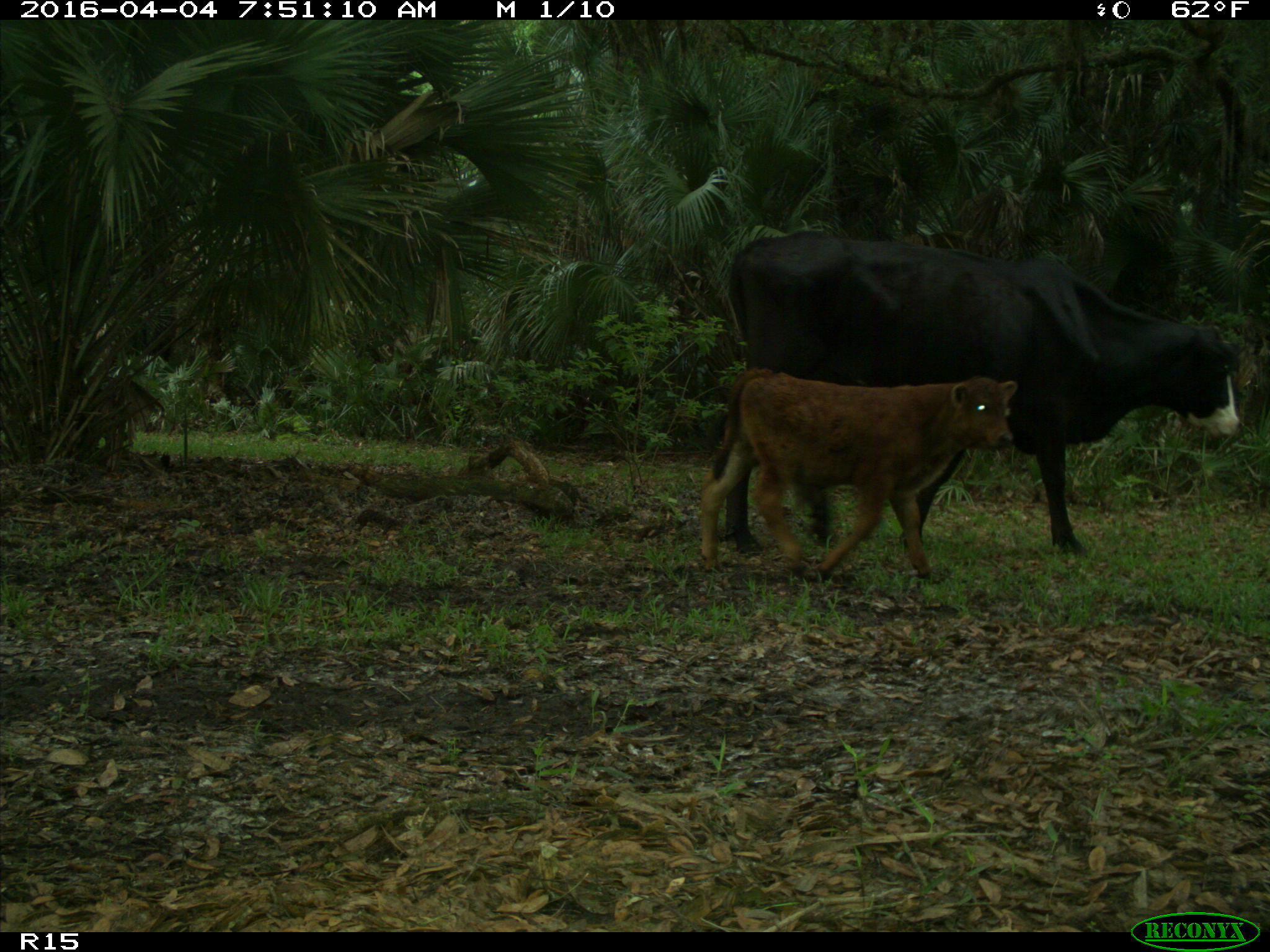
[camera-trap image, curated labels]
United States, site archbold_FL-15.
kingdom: Animalia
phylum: Chordata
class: Mammalia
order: Artiodactyla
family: Bovidae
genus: Bos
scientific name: Bos taurus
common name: domestic cow